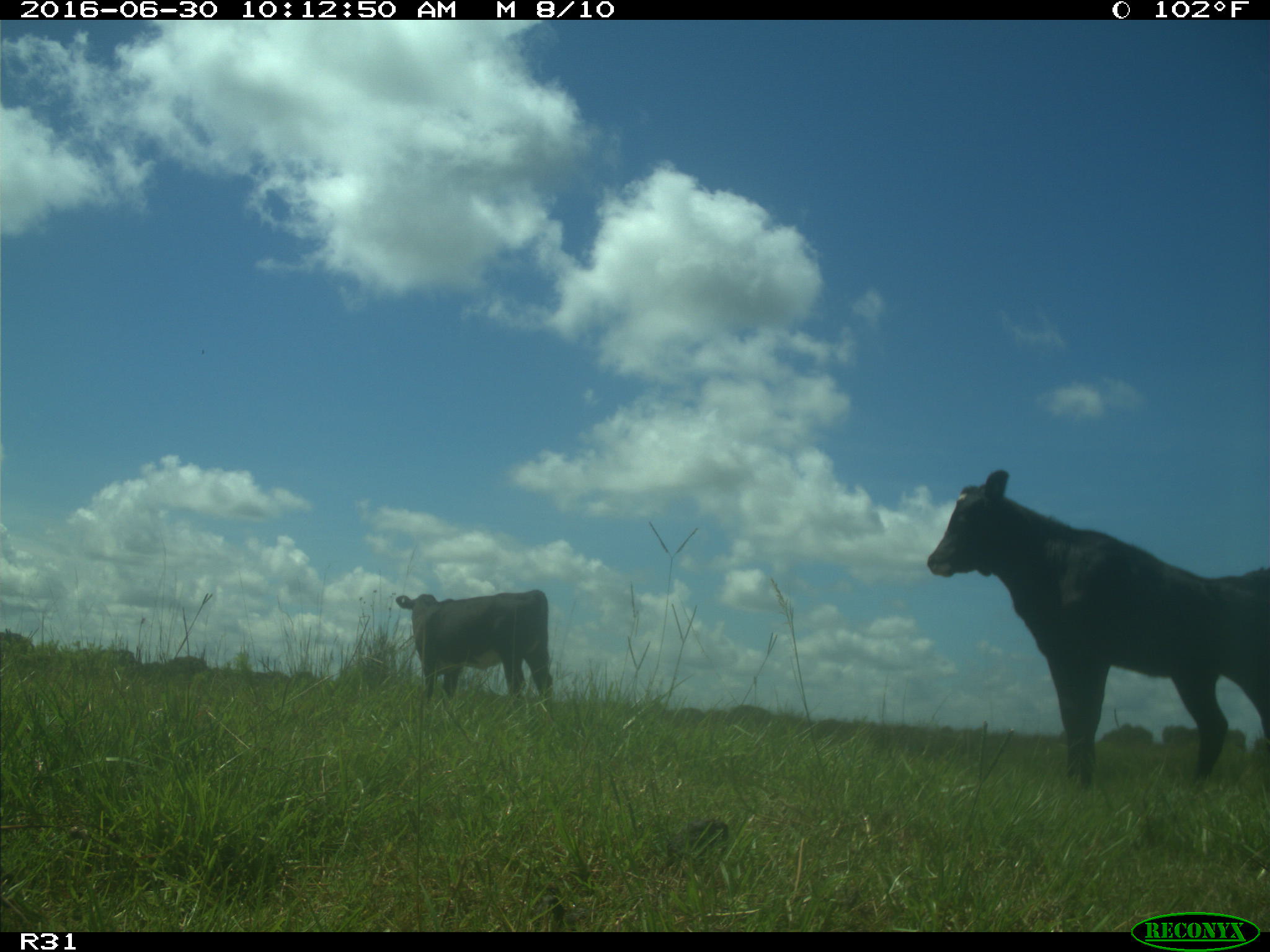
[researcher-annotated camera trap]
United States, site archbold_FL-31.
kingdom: Animalia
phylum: Chordata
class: Mammalia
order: Artiodactyla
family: Bovidae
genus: Bos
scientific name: Bos taurus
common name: domestic cow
Bos taurus (domestic cow).